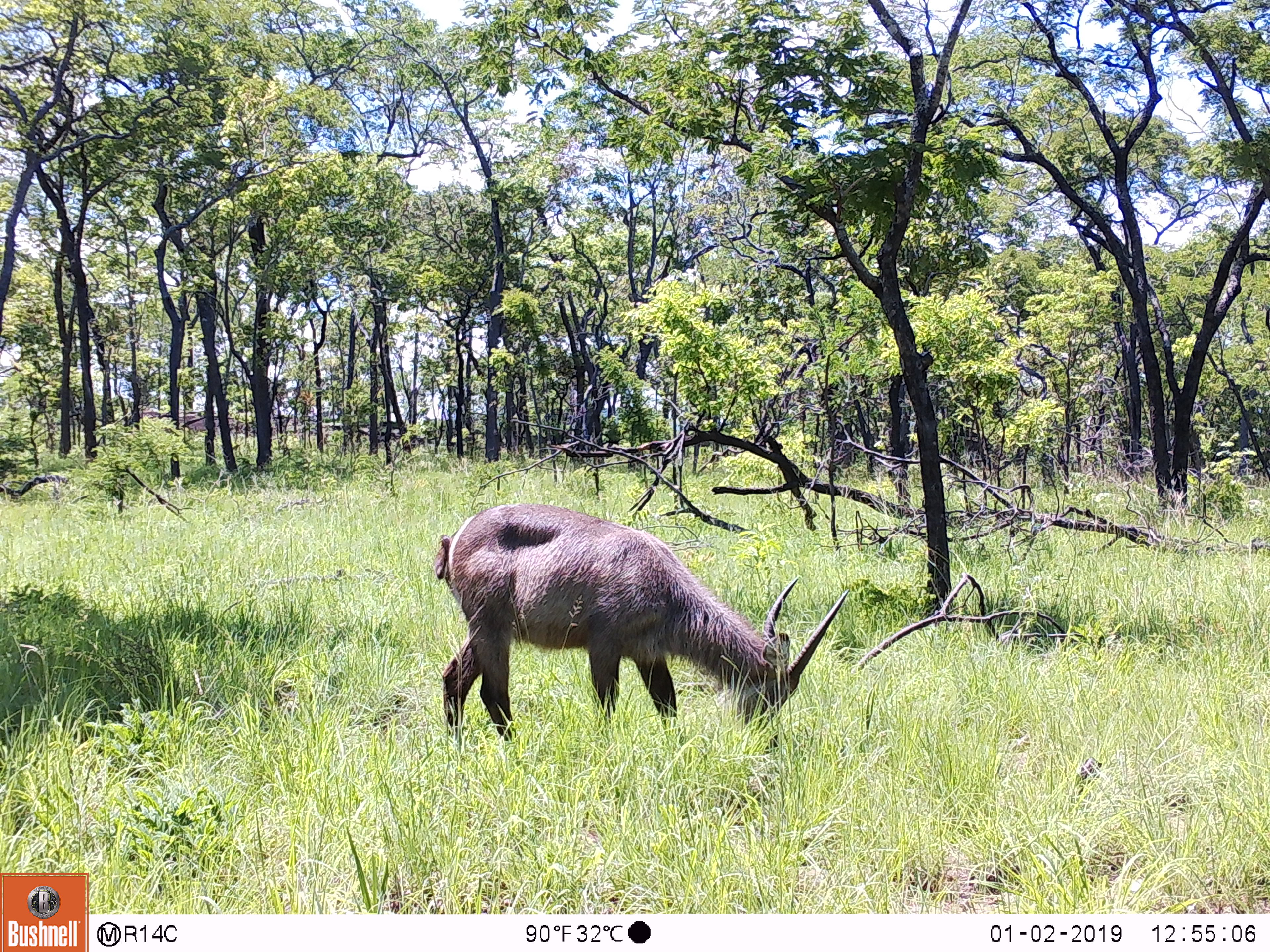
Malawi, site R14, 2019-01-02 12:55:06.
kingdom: Animalia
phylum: Chordata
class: Mammalia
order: Artiodactyla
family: Bovidae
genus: Kobus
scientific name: Kobus ellipsiprymnus ellipsiprymnus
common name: common waterbuck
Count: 1.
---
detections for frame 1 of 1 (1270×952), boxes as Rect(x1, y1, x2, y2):
common waterbuck: Rect(429, 495, 849, 761)